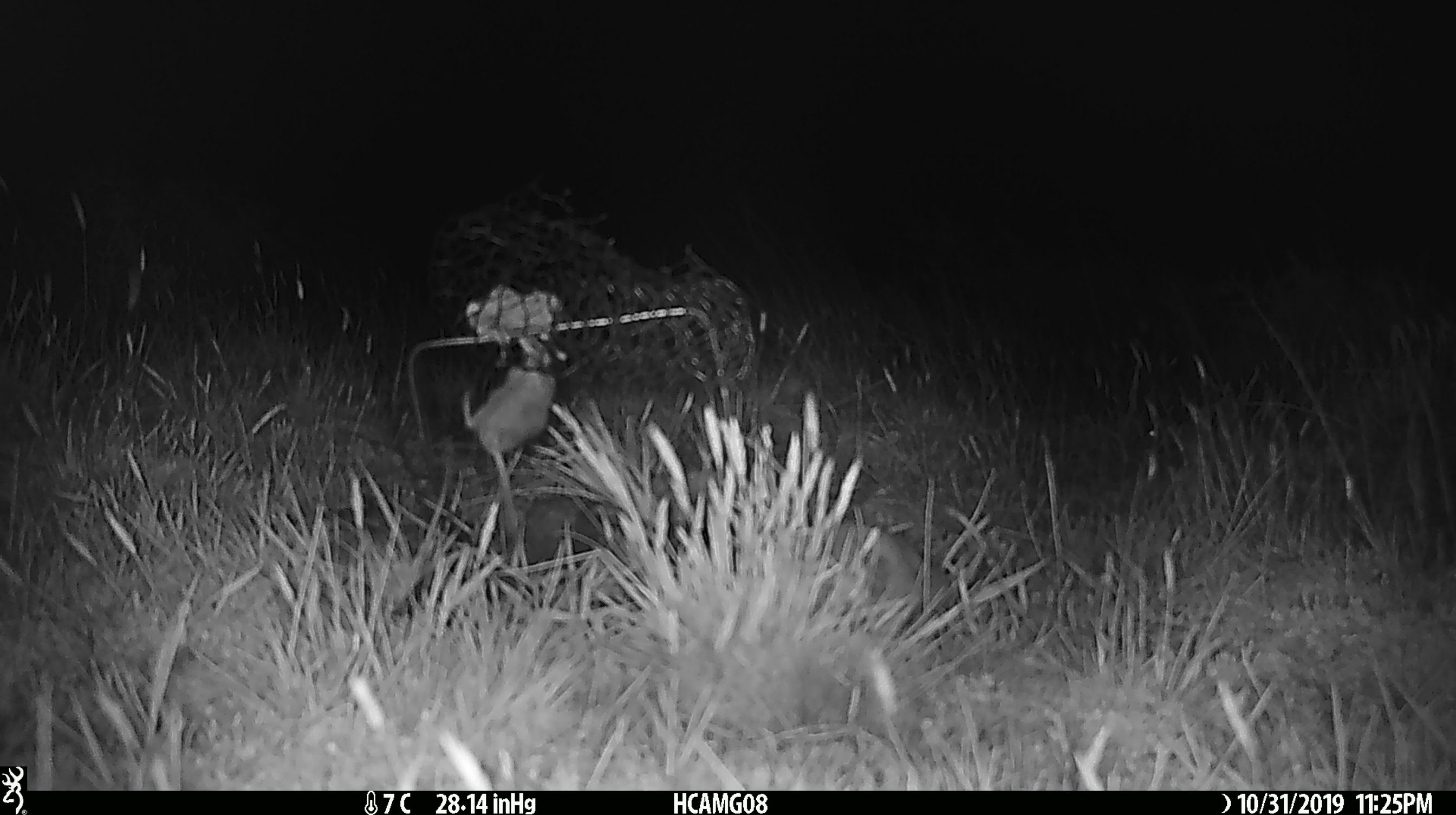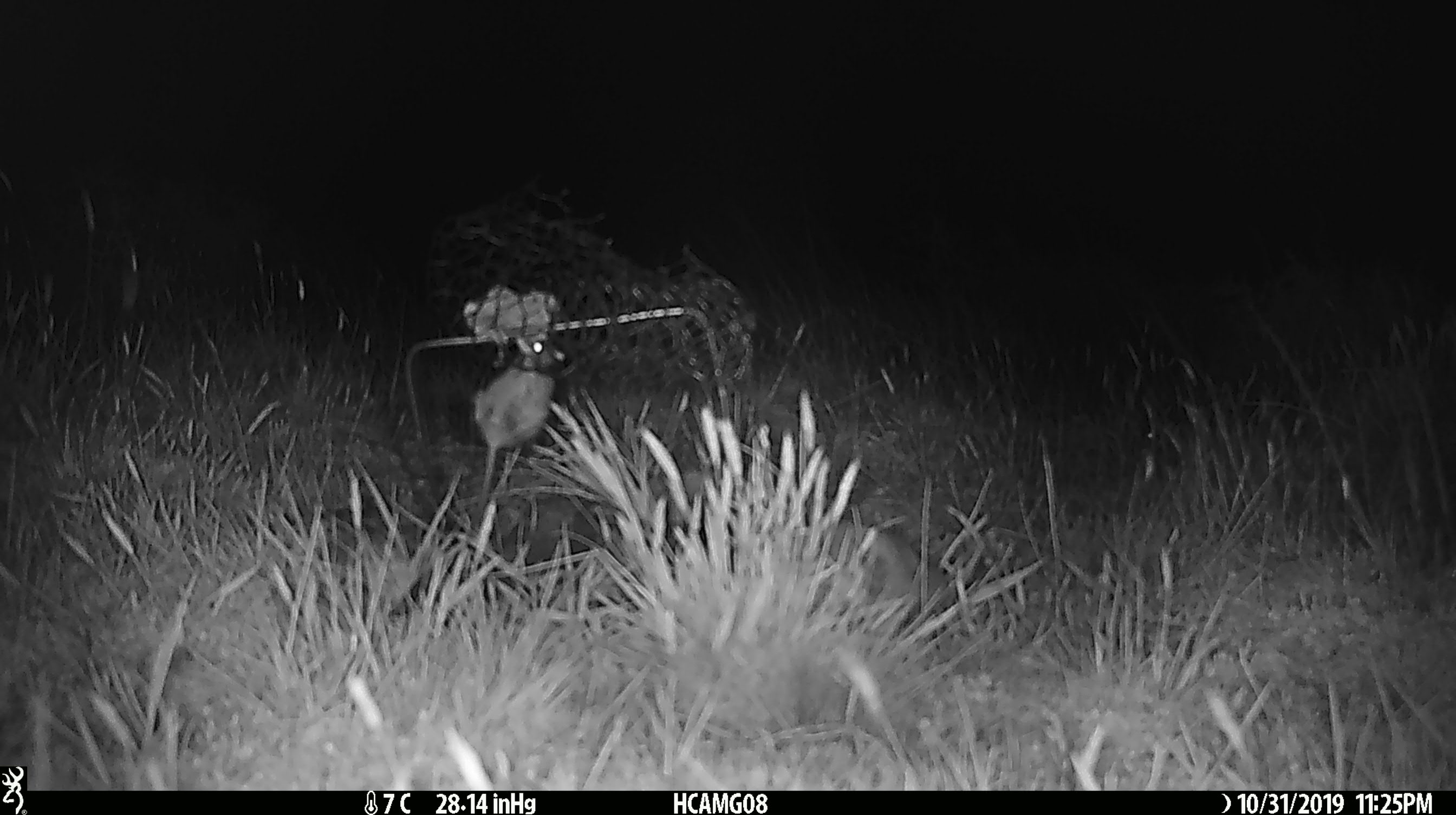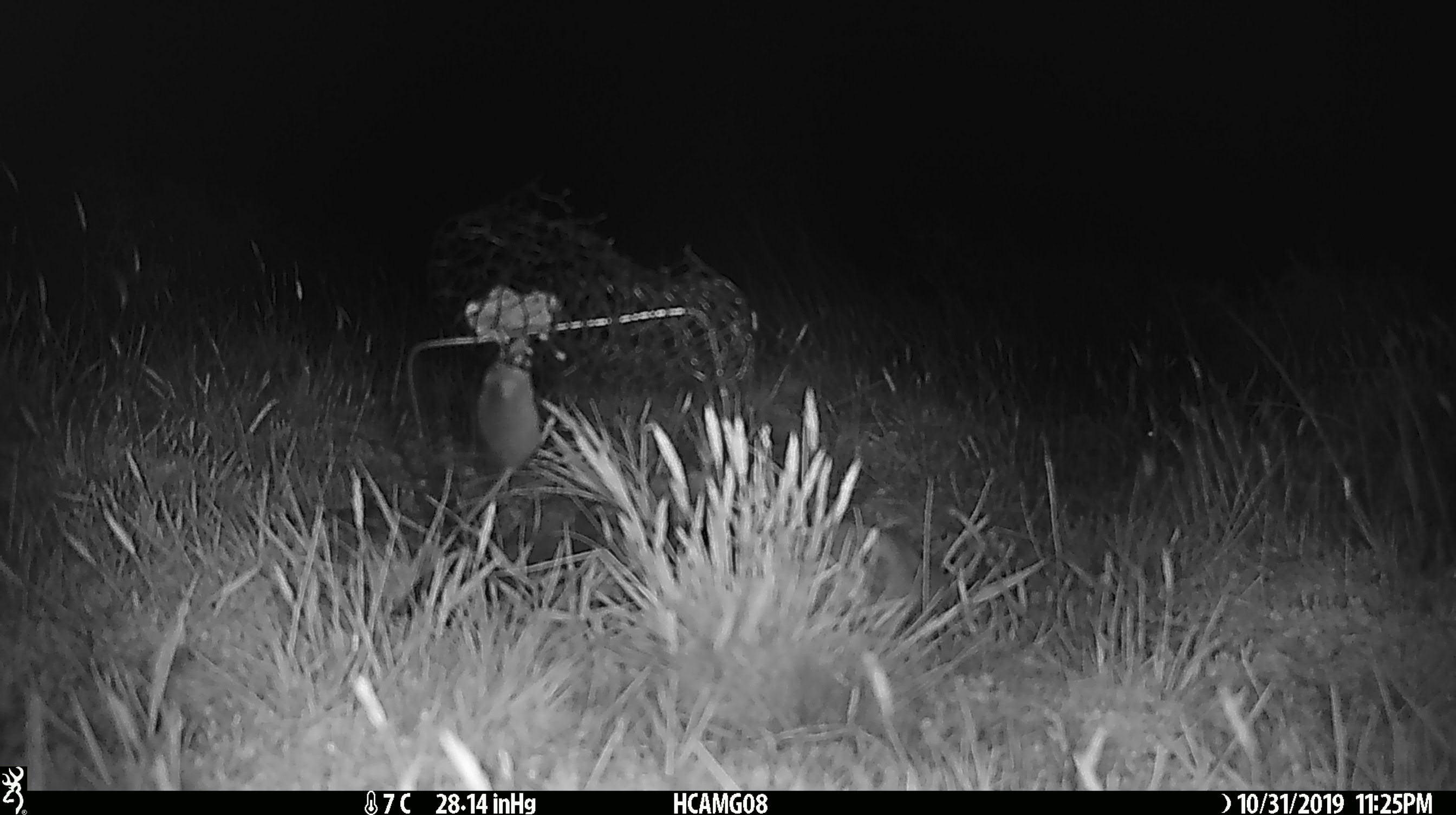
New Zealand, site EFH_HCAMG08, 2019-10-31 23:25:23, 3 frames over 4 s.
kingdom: Animalia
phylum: Chordata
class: Mammalia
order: Rodentia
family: Muridae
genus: Mus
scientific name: Mus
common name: mouse